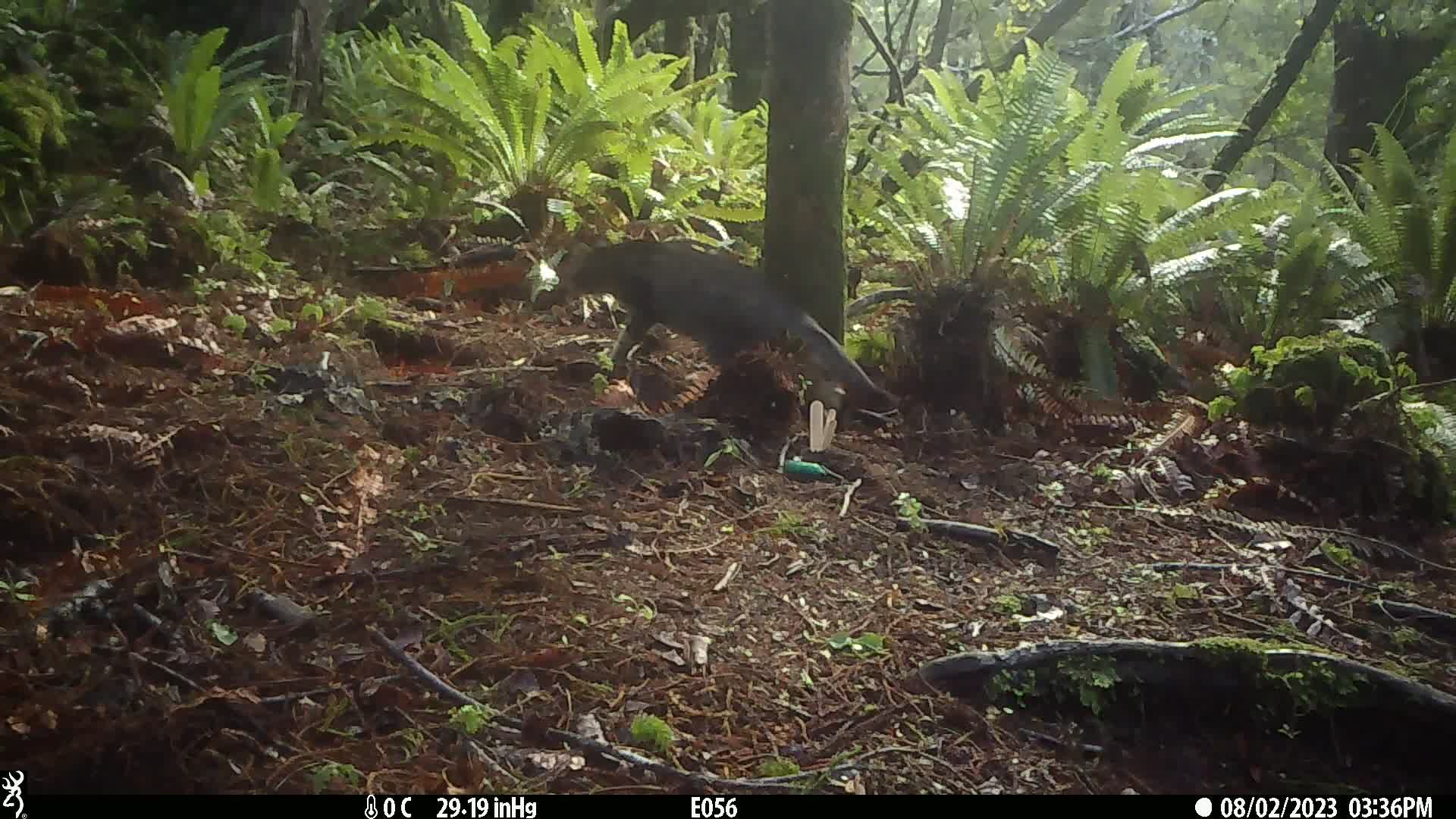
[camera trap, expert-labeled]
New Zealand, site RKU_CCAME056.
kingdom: Animalia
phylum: Chordata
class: Mammalia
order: Carnivora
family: Felidae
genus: Felis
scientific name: Felis catus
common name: domestic cat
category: cat